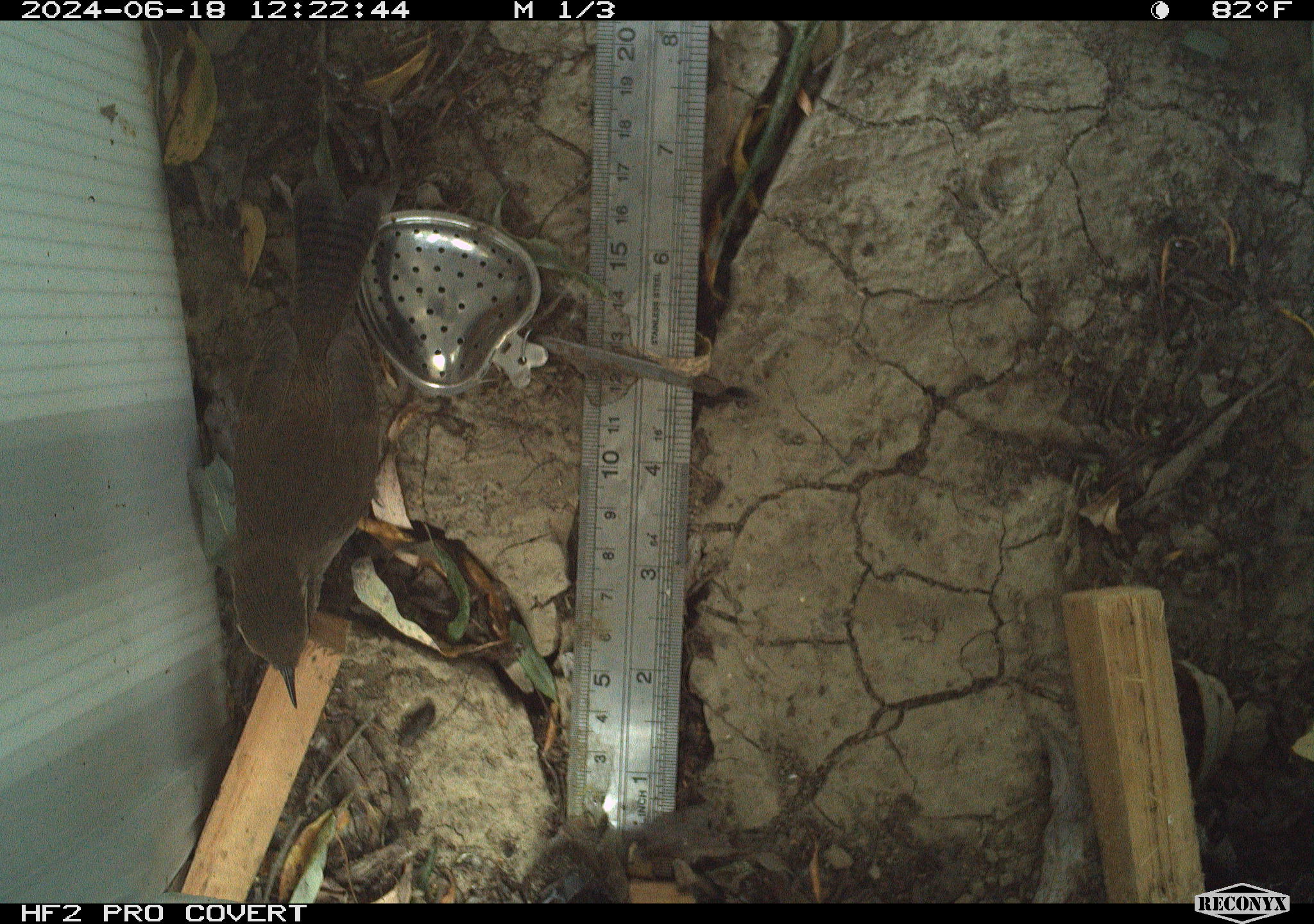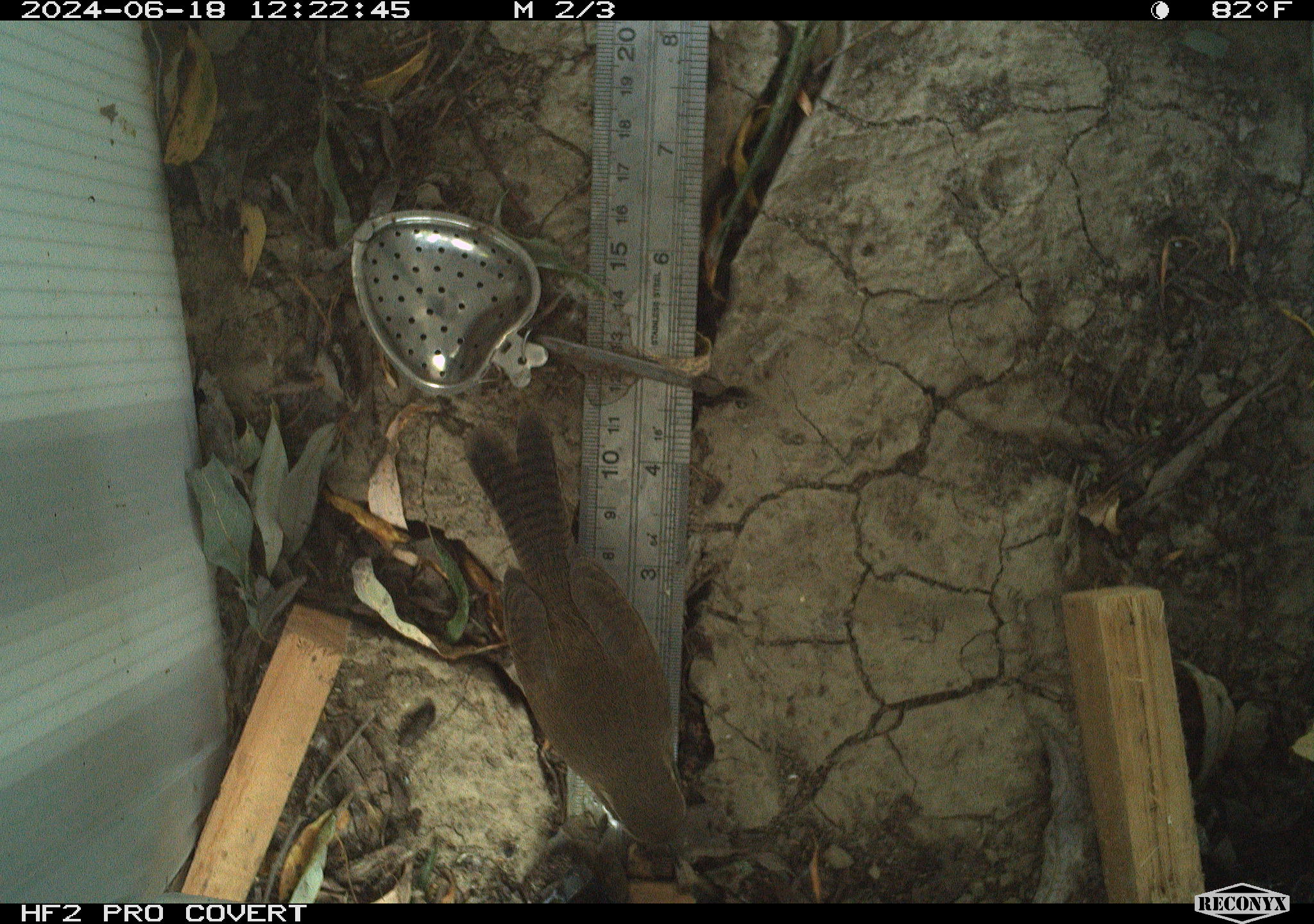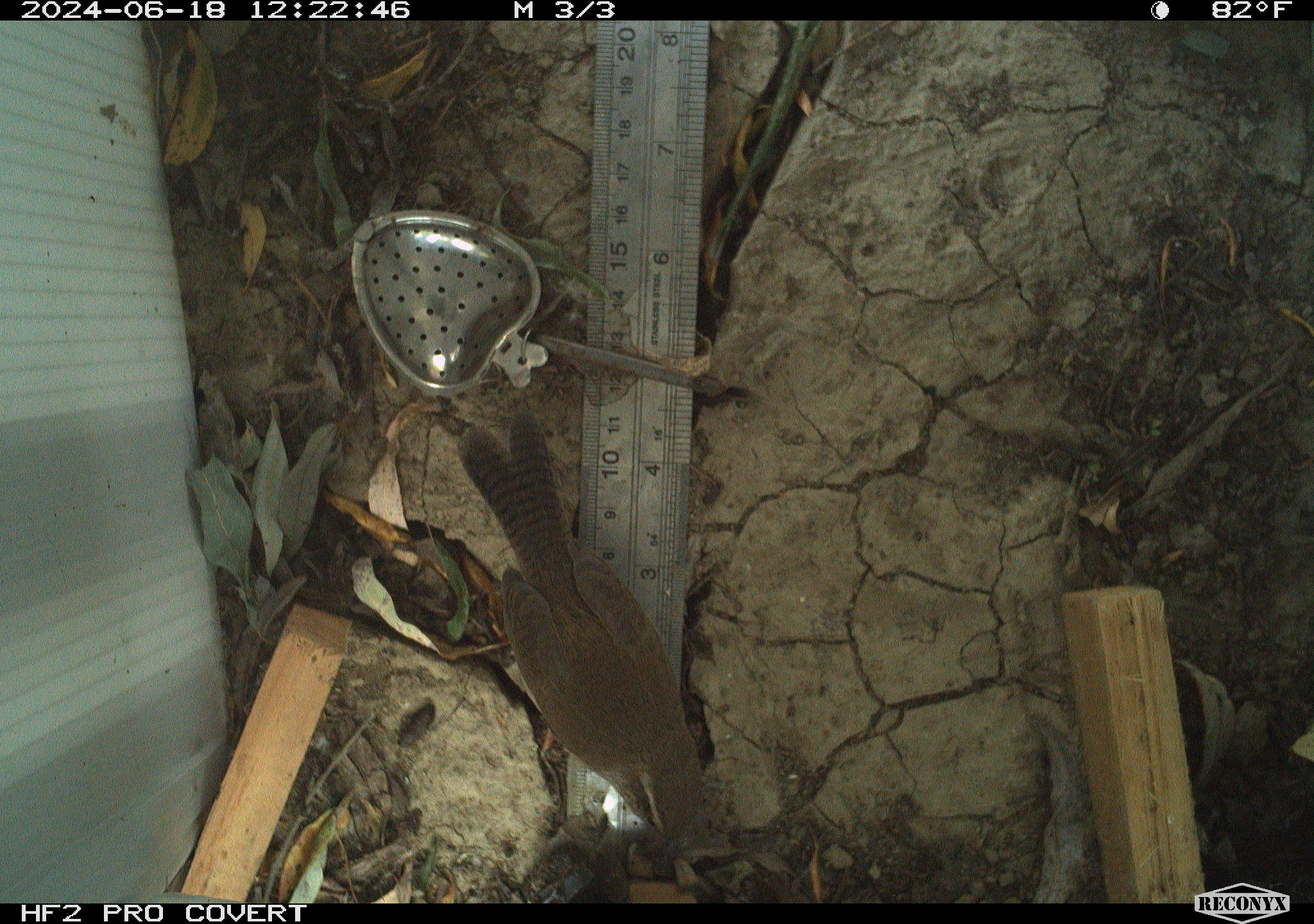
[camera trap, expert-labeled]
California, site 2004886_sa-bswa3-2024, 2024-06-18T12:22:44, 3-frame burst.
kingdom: Animalia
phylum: Chordata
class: Aves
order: Passeriformes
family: Troglodytidae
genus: Thryomanes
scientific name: Thryomanes bewickii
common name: bewick's wren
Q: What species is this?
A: Bewick's wren (Thryomanes bewickii).